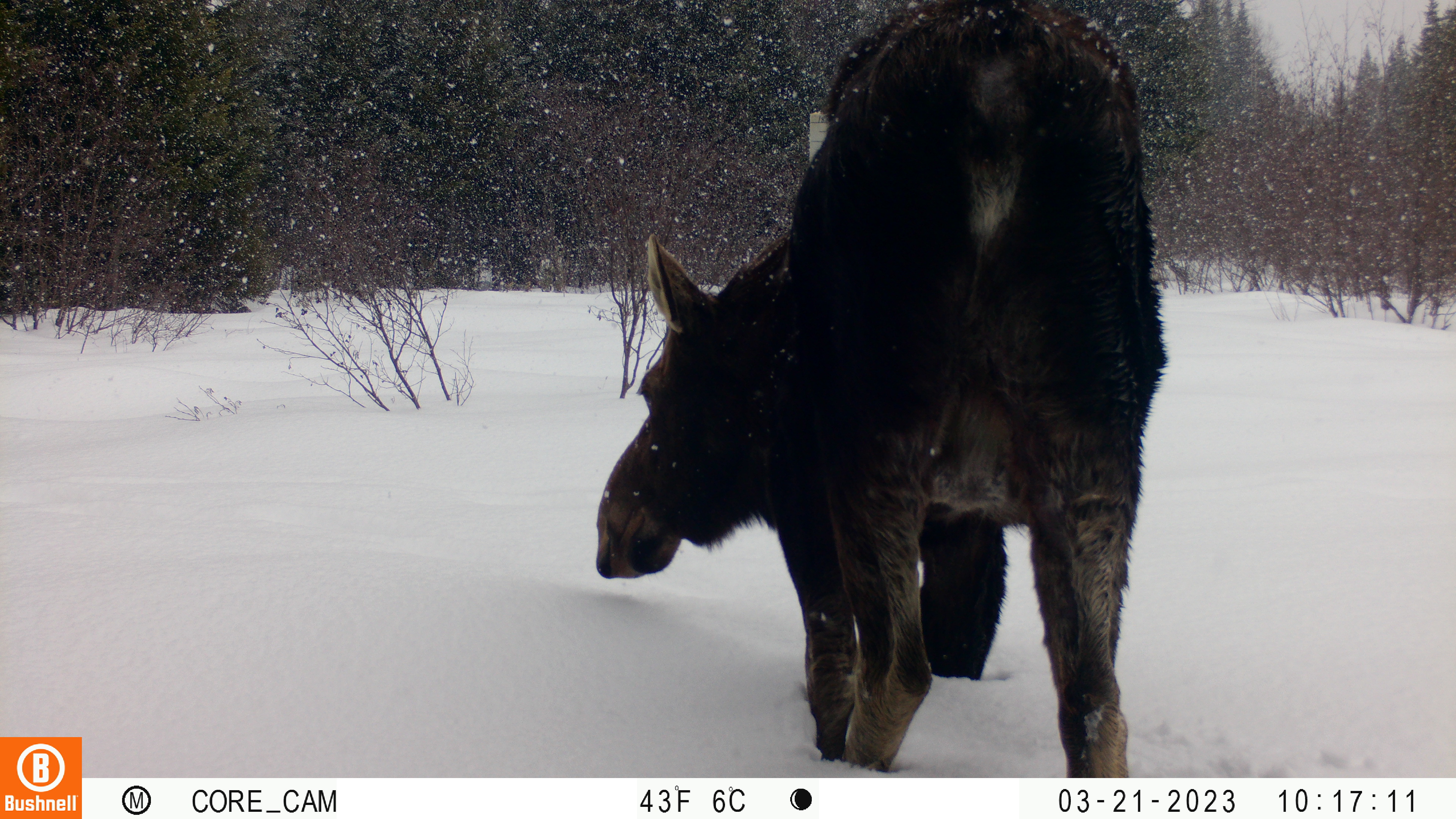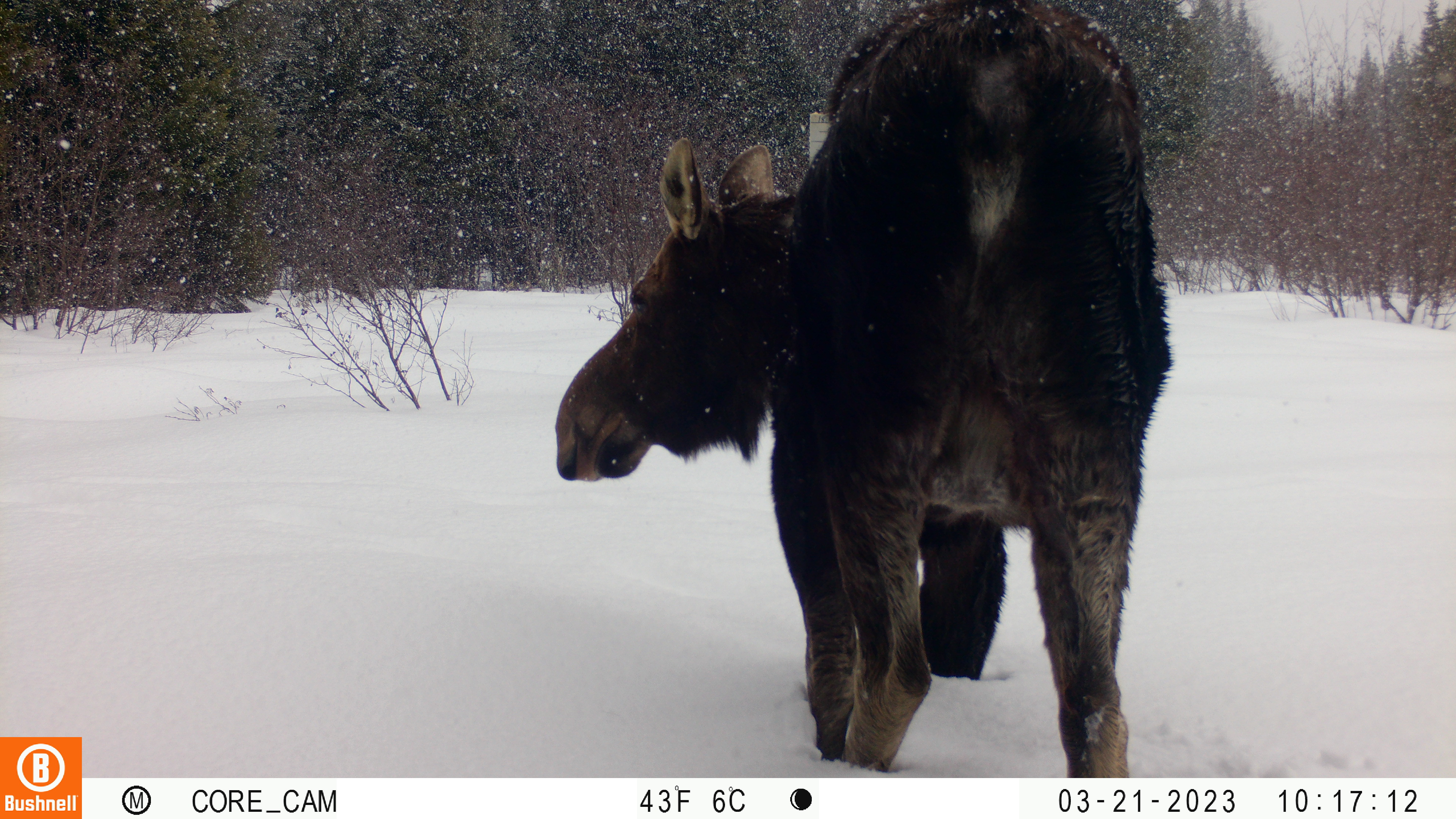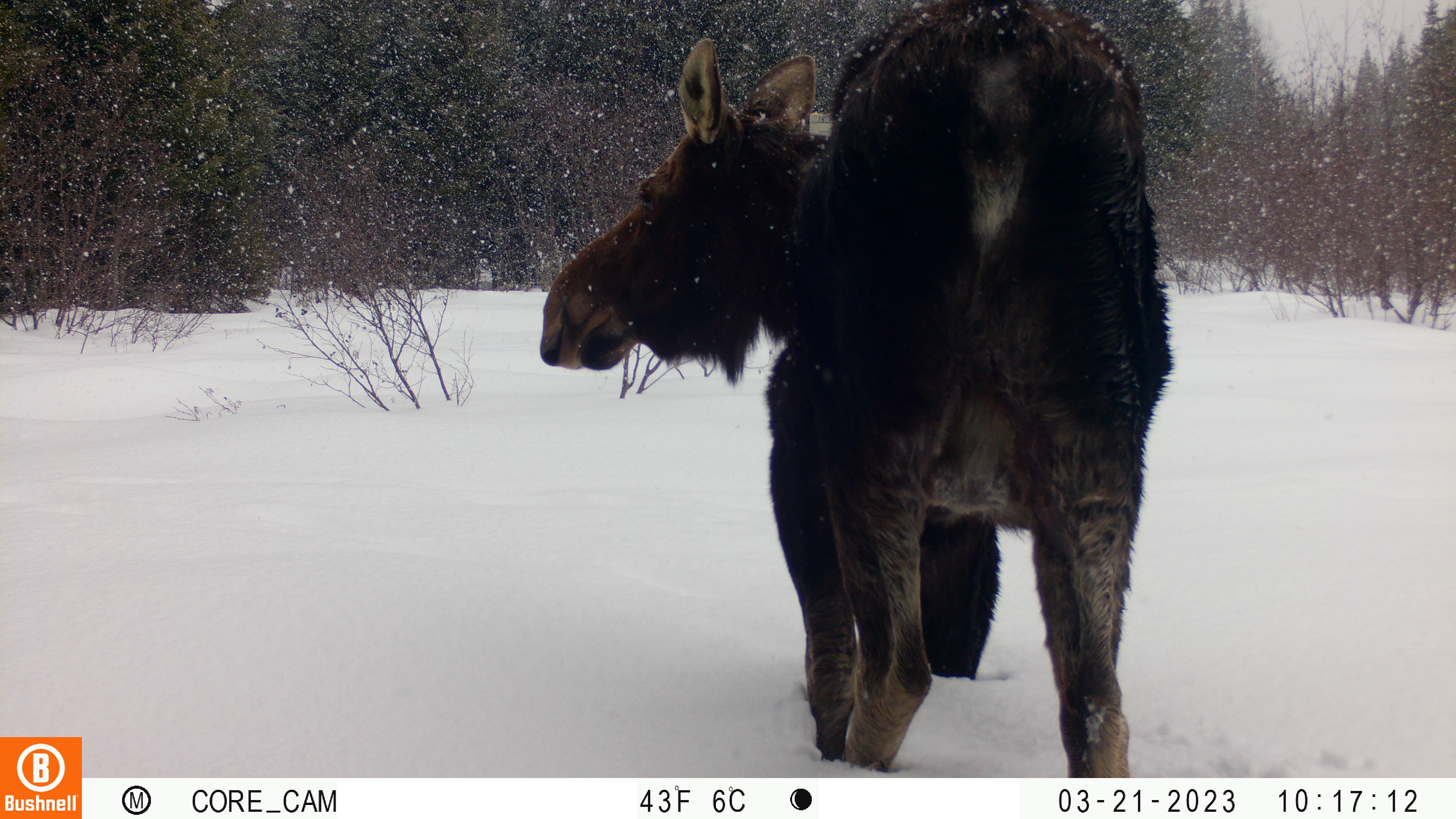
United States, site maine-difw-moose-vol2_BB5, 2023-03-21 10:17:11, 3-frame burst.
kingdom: Animalia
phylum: Chordata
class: Mammalia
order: Artiodactyla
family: Cervidae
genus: Alces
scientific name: Alces alces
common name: moose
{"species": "moose (Alces alces)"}